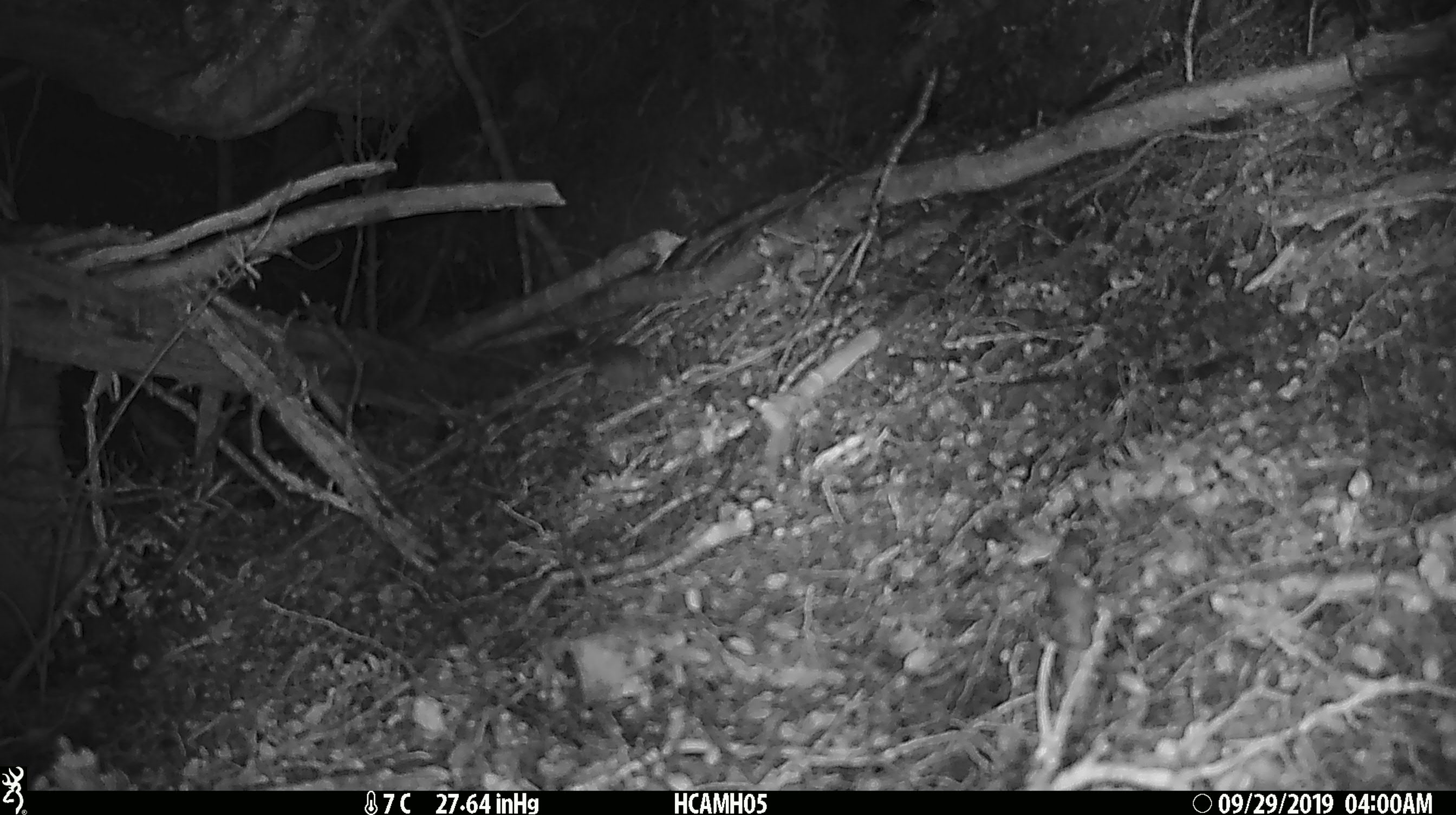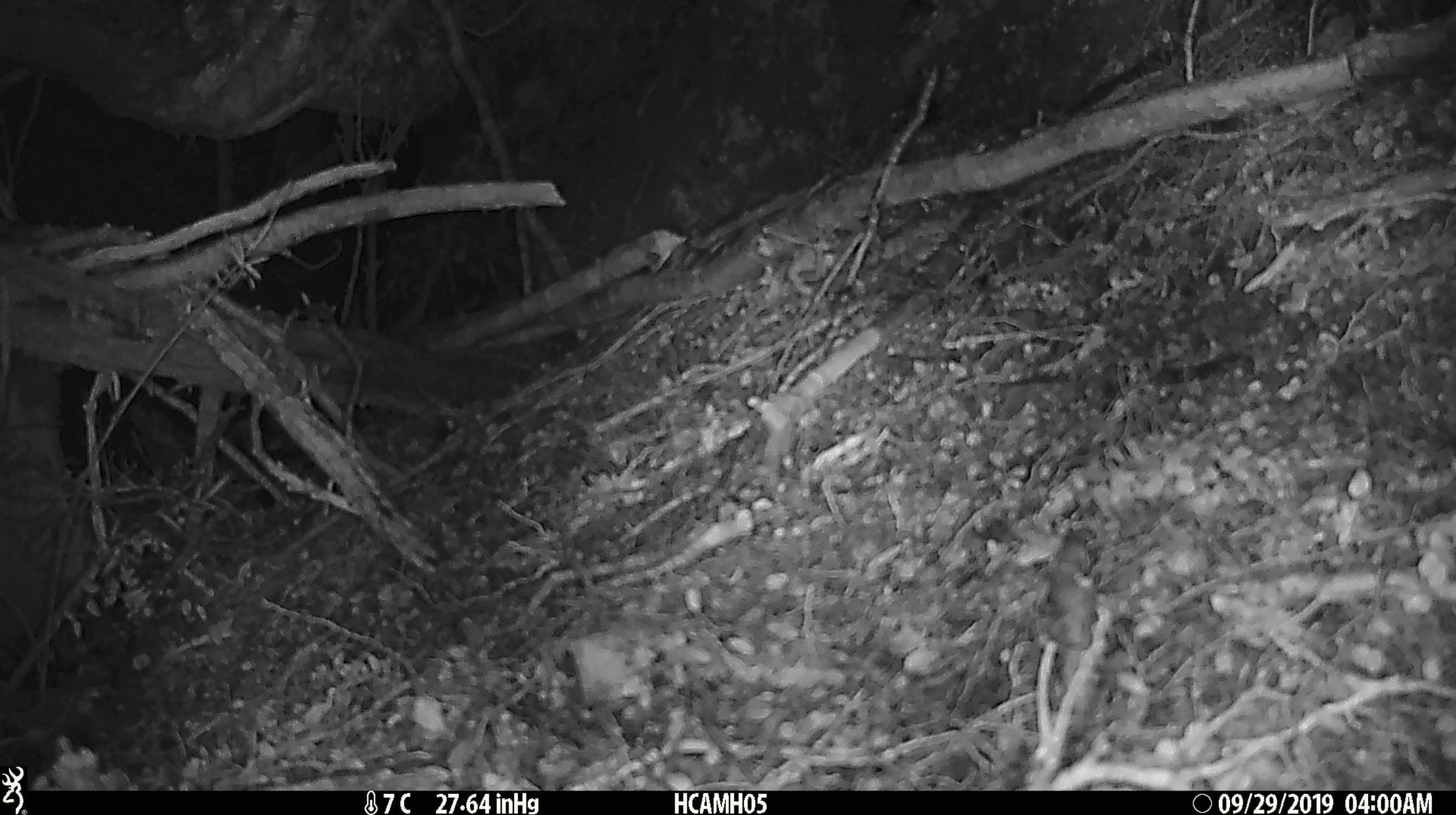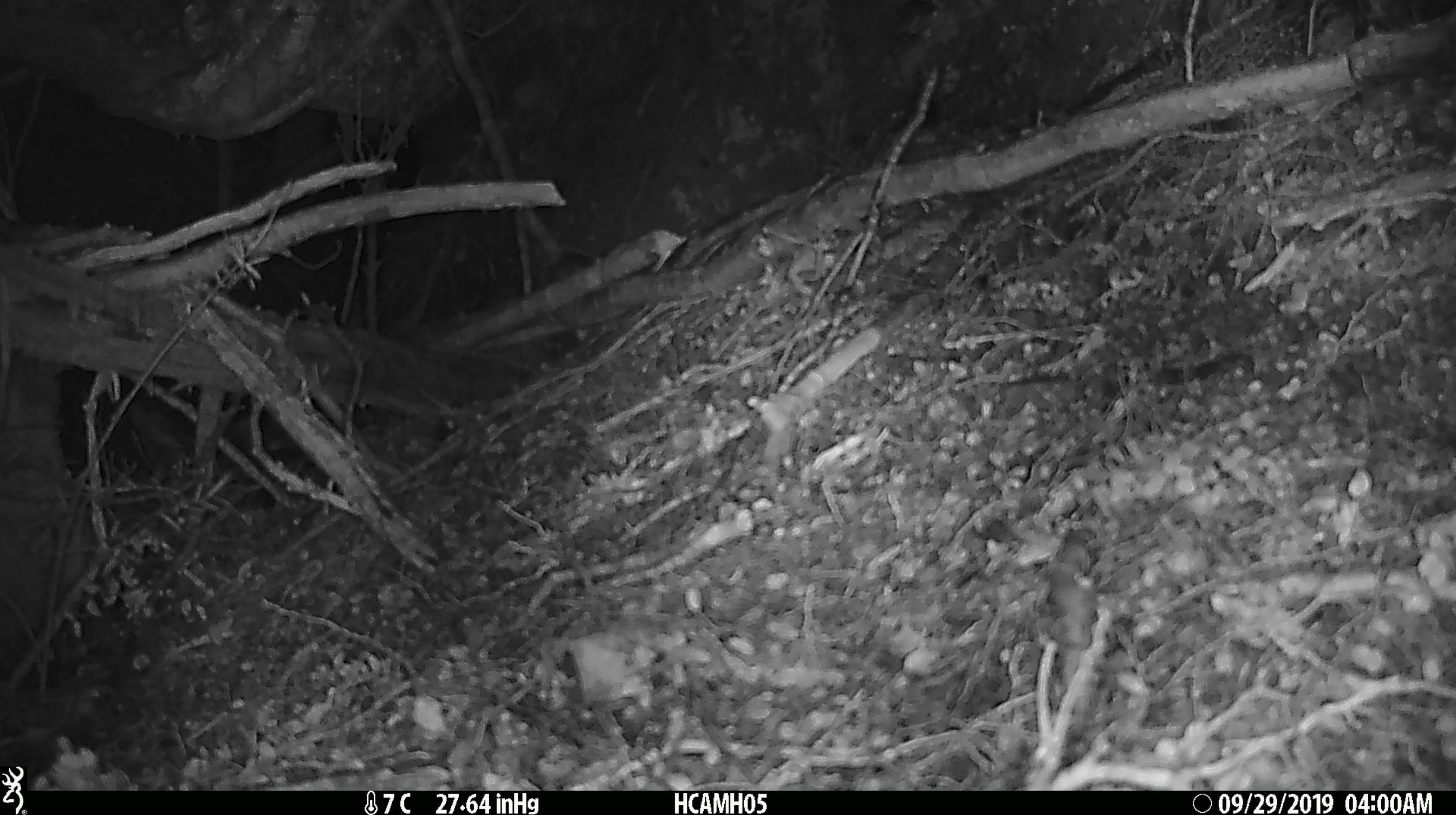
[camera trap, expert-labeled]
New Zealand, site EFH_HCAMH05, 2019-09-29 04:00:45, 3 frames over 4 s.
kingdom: Animalia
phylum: Chordata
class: Mammalia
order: Rodentia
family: Muridae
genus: Mus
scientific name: Mus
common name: mouse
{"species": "mouse (Mus)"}